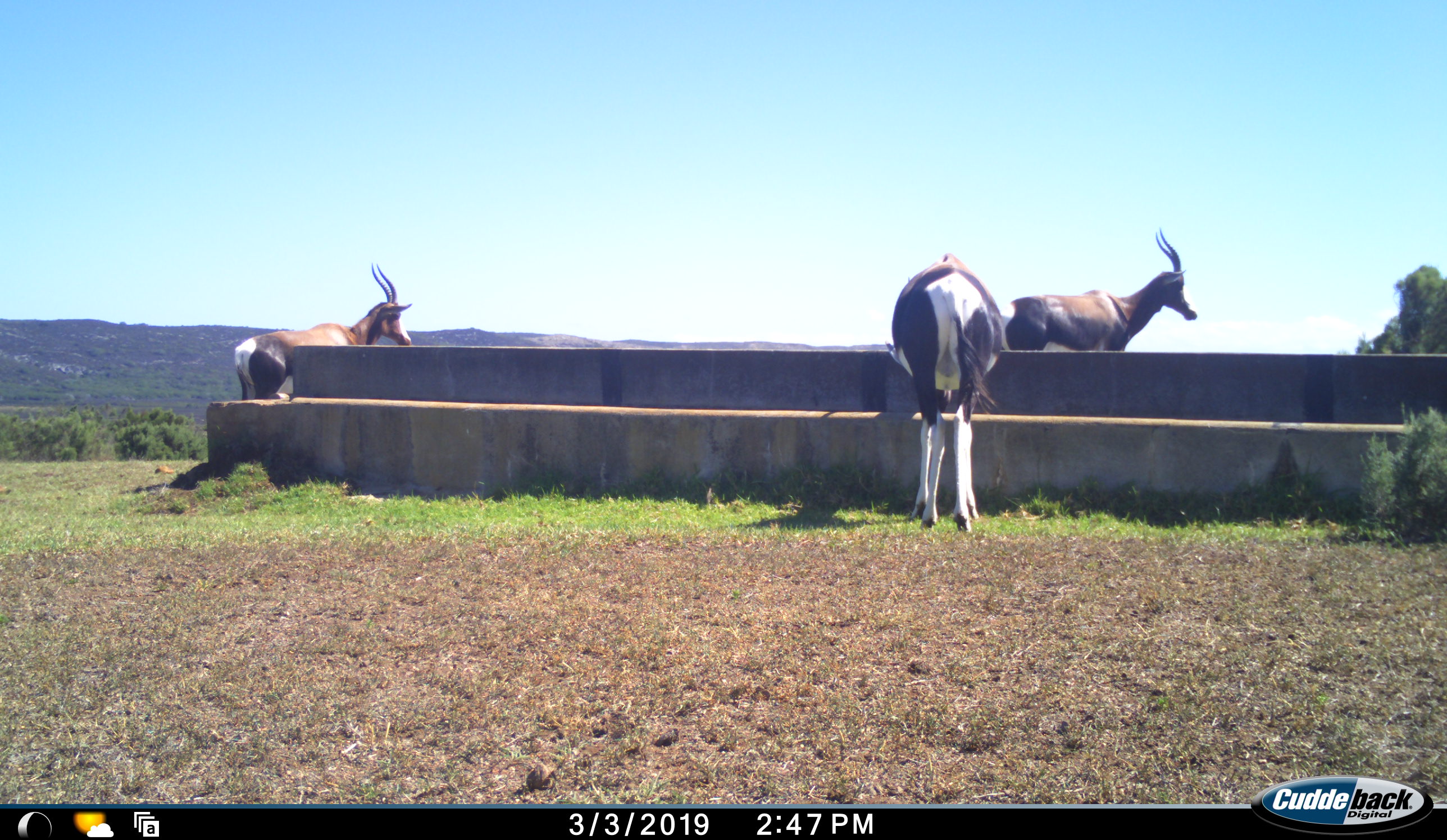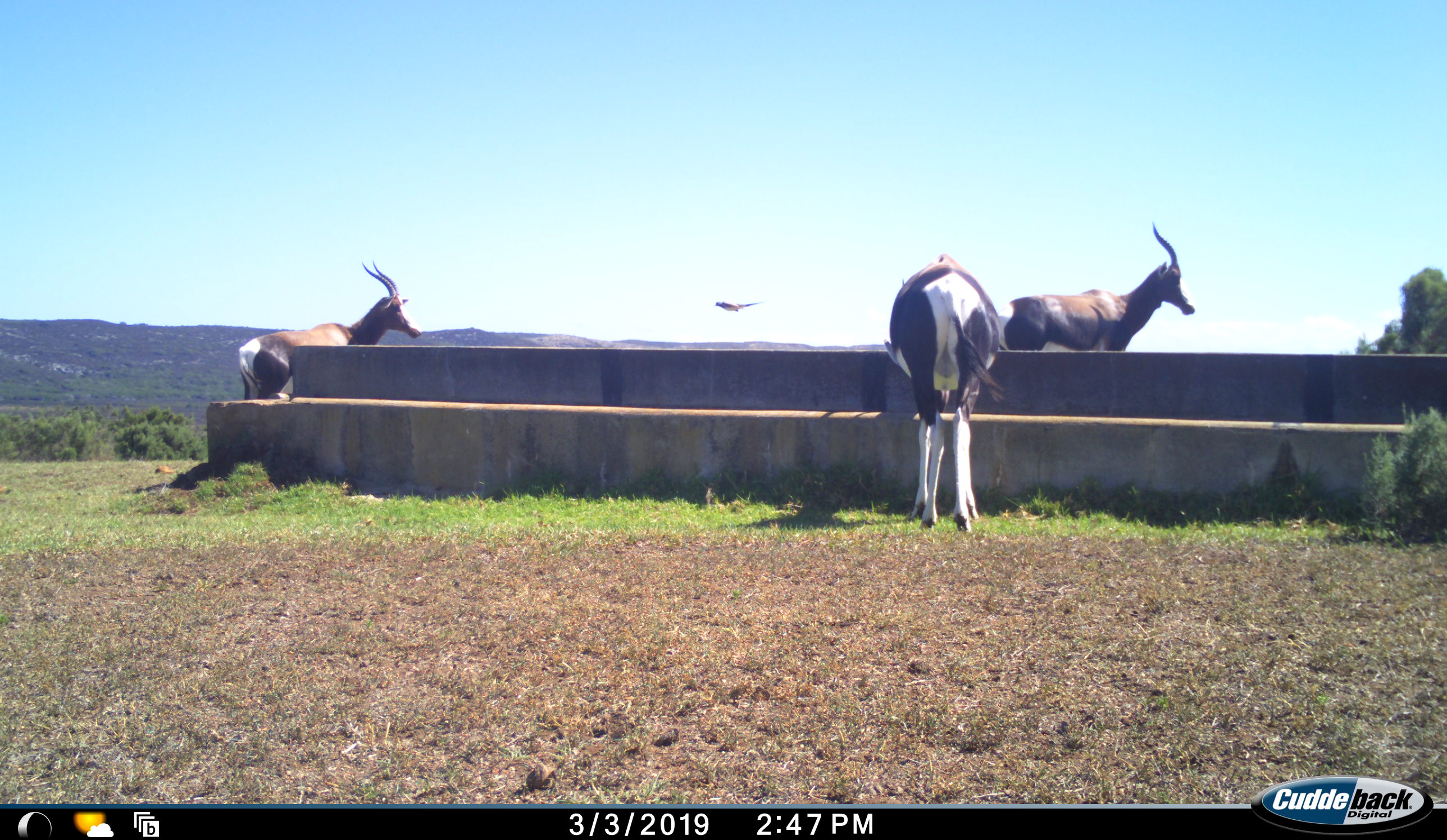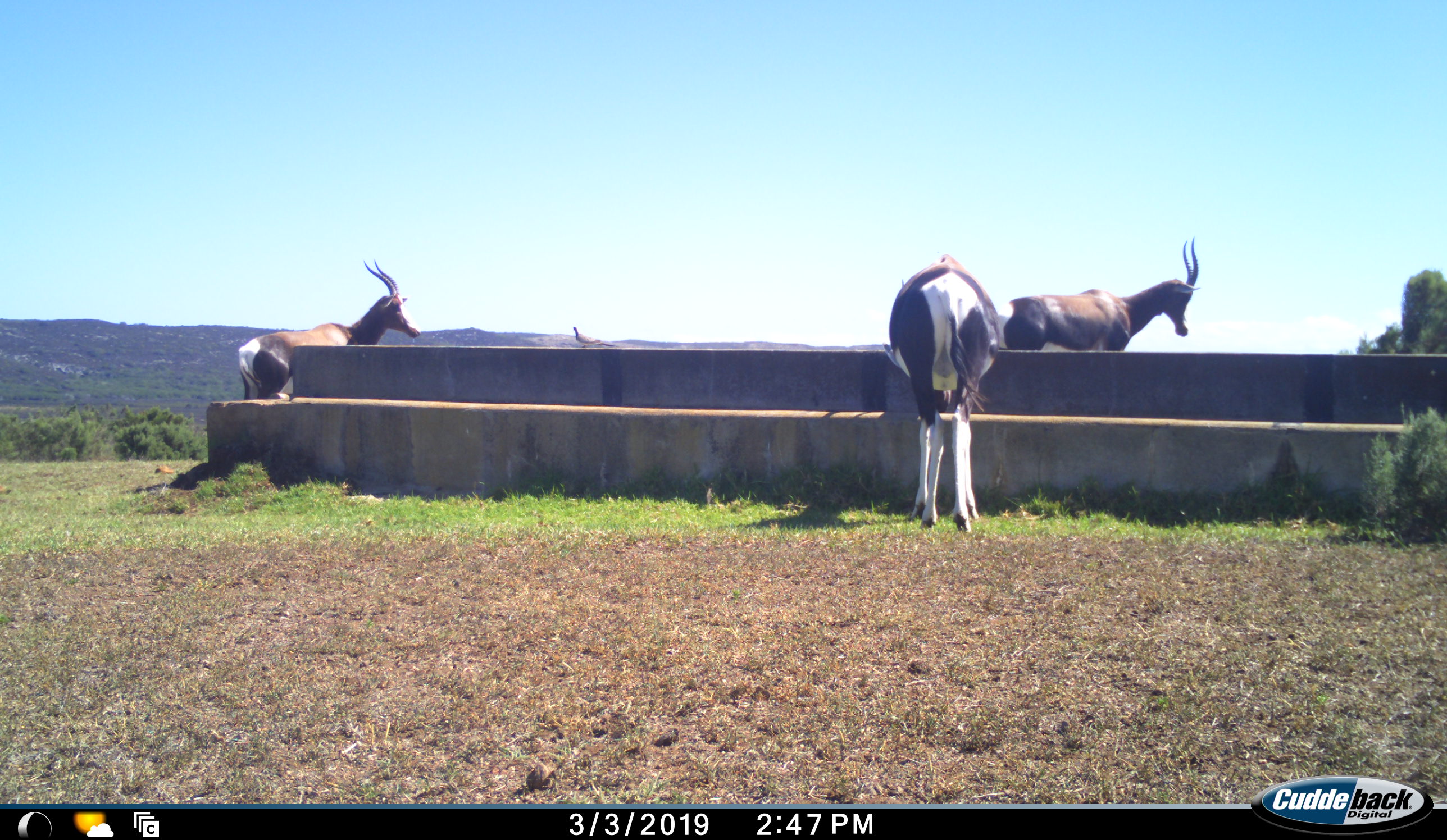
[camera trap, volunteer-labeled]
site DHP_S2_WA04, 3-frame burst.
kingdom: Animalia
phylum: Chordata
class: Aves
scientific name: Aves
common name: bird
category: birdother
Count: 1.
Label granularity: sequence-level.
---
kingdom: Animalia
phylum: Chordata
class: Mammalia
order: Artiodactyla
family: Bovidae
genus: Damaliscus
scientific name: Damaliscus pygargus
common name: bontebok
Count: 3.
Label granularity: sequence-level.